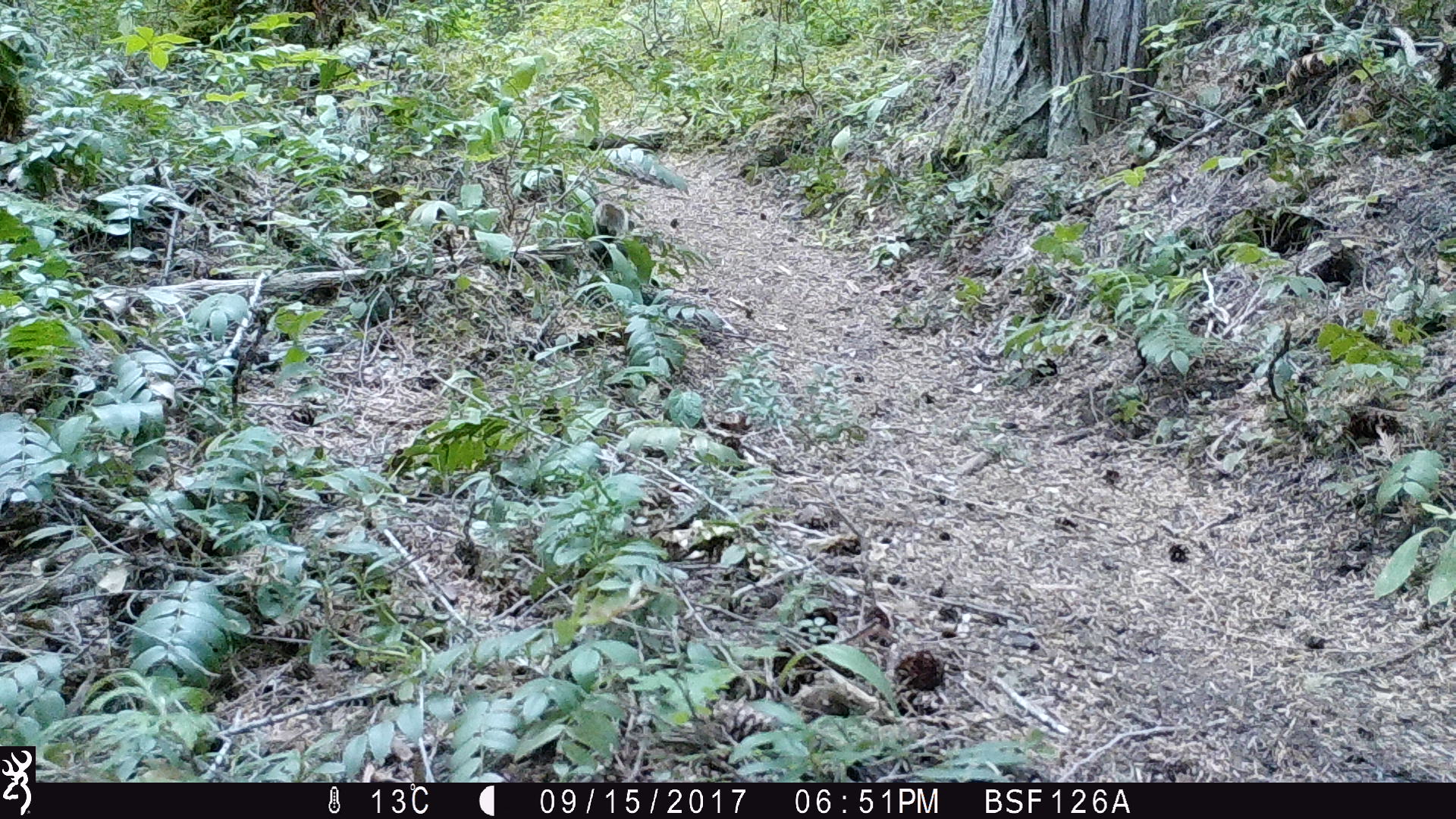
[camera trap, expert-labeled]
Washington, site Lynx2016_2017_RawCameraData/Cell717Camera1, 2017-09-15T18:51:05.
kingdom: Animalia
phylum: Chordata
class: Mammalia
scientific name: Mammalia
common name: small mammal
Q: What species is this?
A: Small mammal (Mammalia).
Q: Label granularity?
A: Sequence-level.